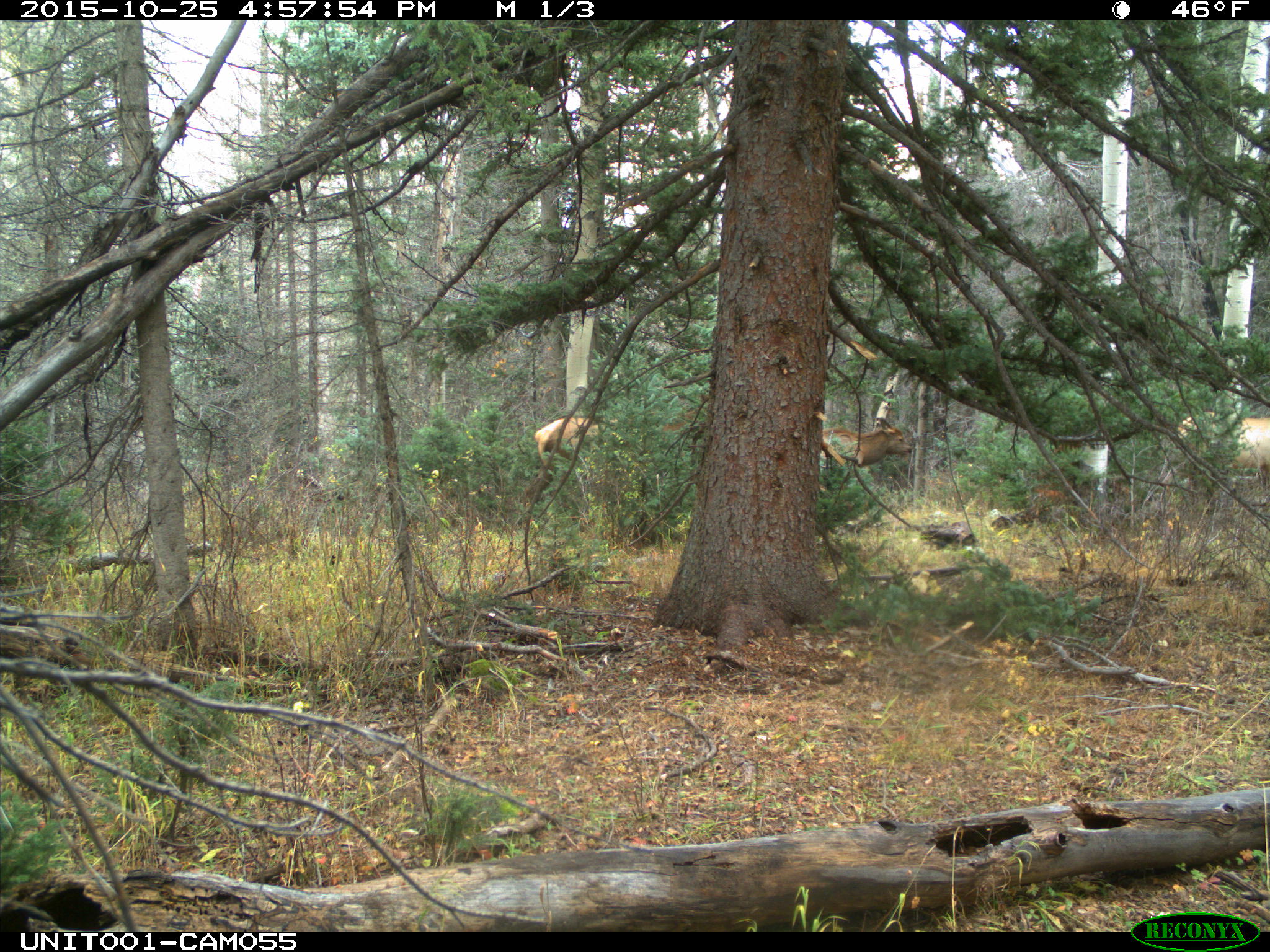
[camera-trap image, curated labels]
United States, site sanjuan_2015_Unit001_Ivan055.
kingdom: Animalia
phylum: Chordata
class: Mammalia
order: Artiodactyla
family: Cervidae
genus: Cervus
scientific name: Cervus elaphus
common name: red deer